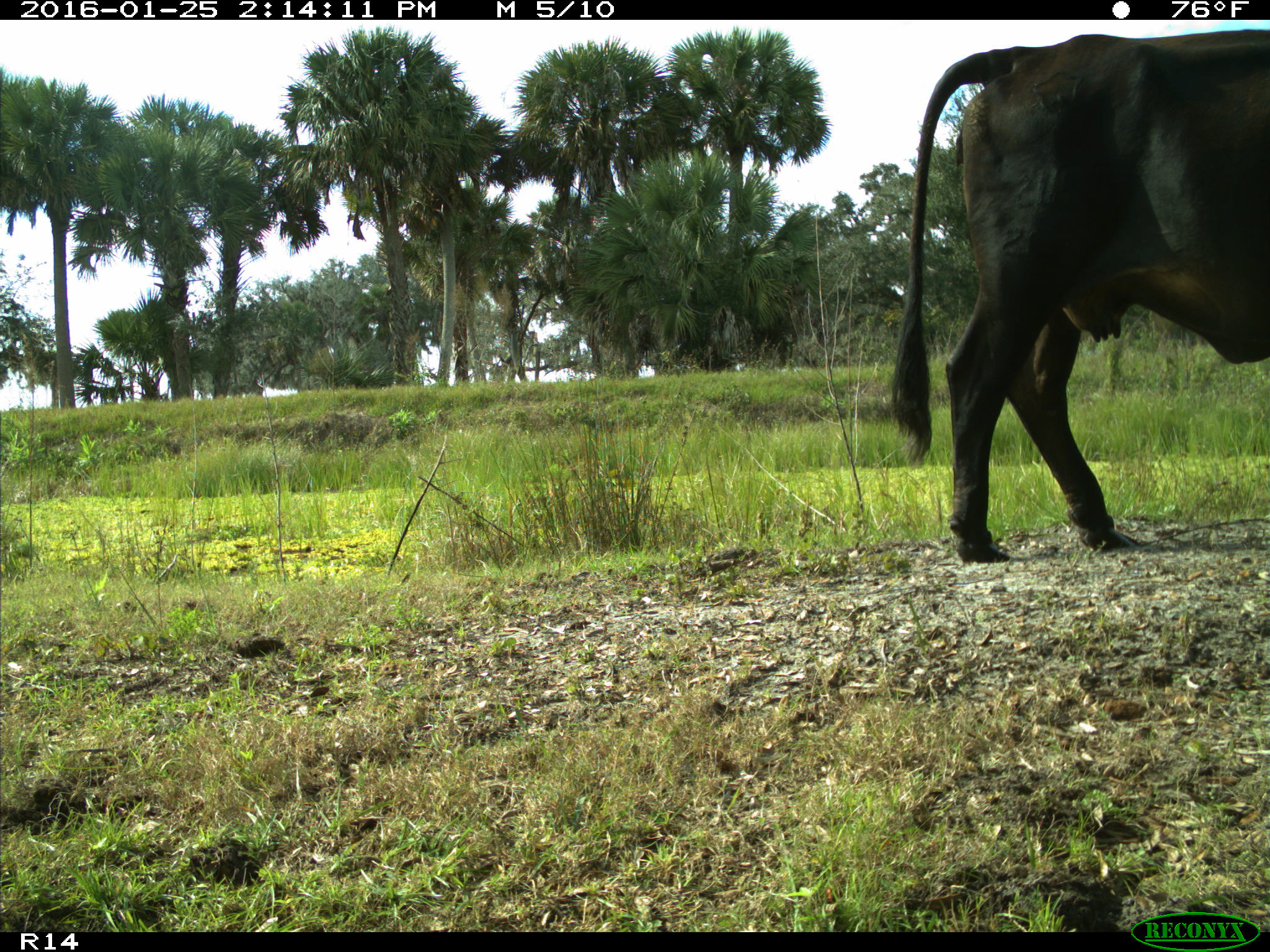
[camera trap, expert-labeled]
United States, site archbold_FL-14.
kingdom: Animalia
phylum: Chordata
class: Mammalia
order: Artiodactyla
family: Bovidae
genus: Bos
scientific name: Bos taurus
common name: domestic cow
Bos taurus (domestic cow).